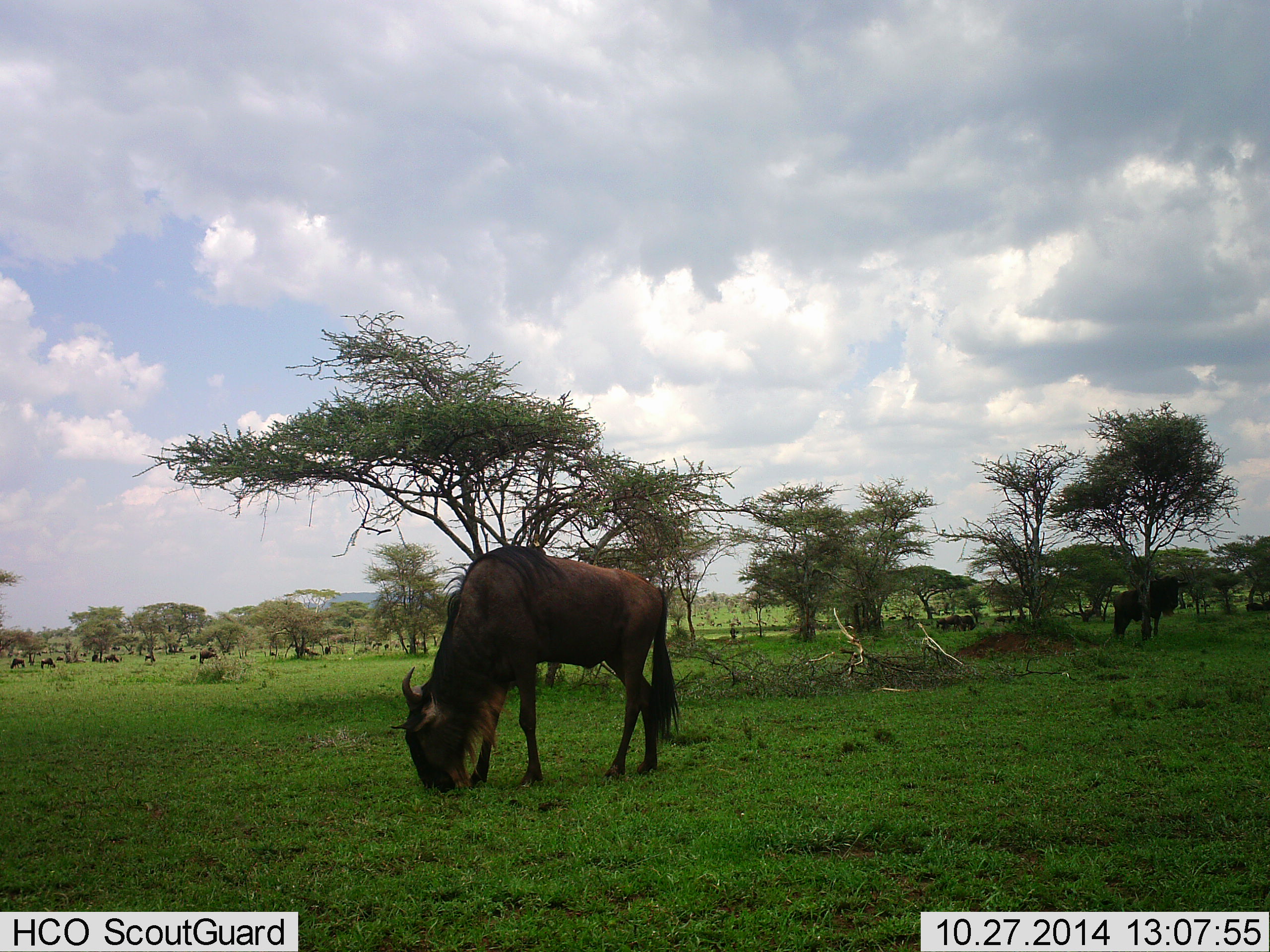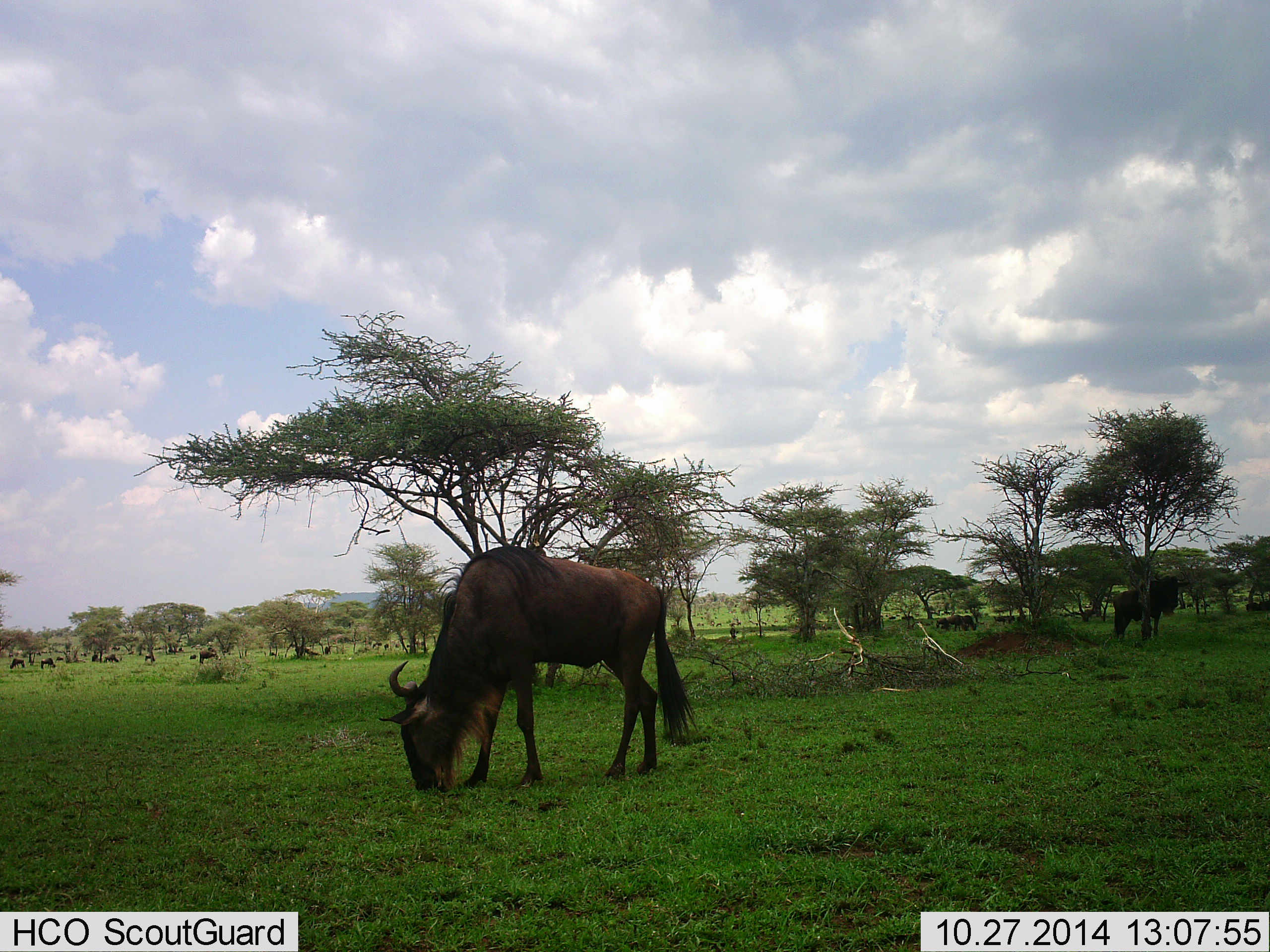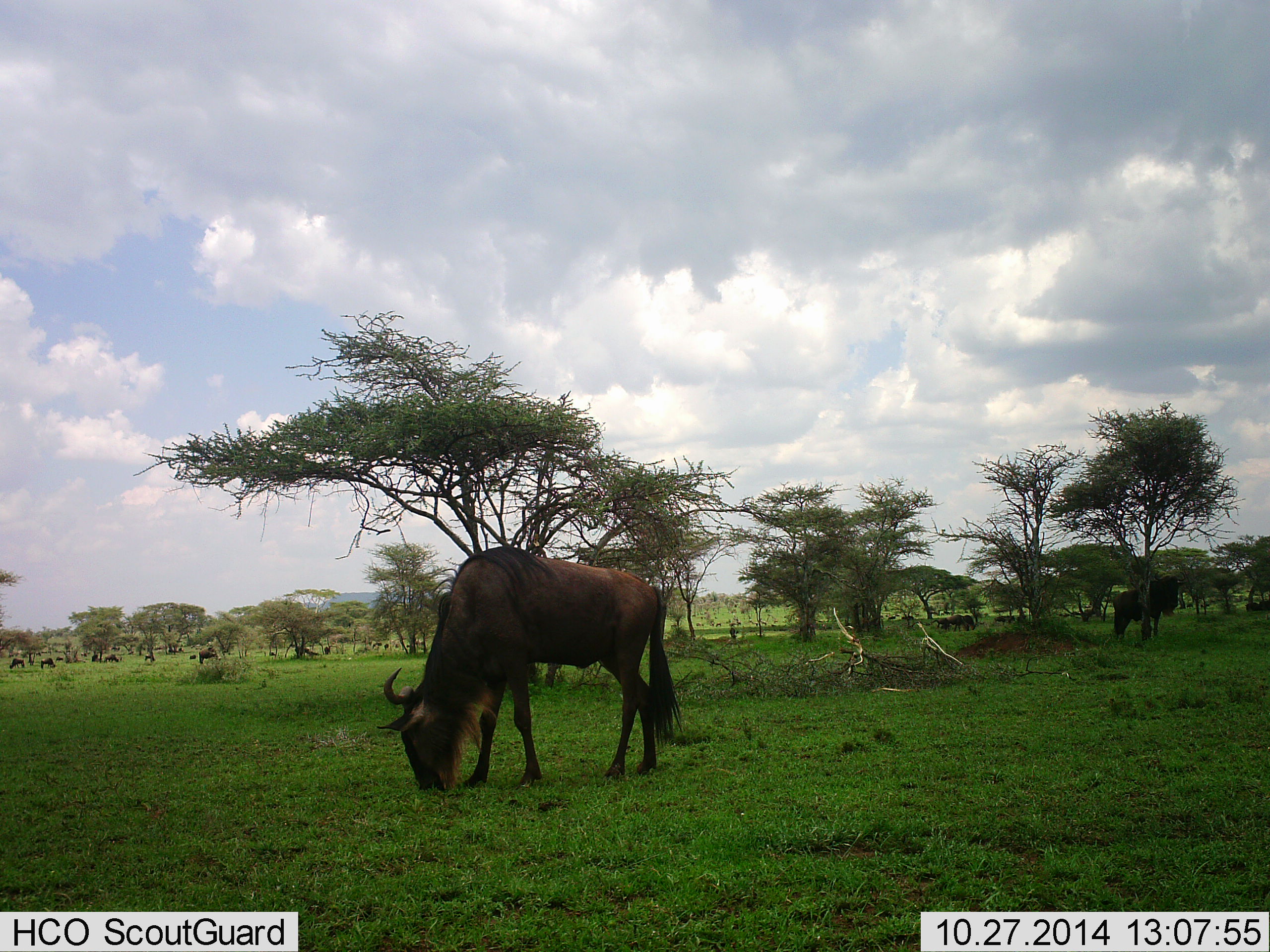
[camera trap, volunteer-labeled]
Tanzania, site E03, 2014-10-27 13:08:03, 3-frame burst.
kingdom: Animalia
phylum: Chordata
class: Mammalia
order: Artiodactyla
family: Bovidae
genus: Connochaetes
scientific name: Connochaetes taurinus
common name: blue wildebeest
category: wildebeest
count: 11-50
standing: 50%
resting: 0%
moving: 10%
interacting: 0%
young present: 0%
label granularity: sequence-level